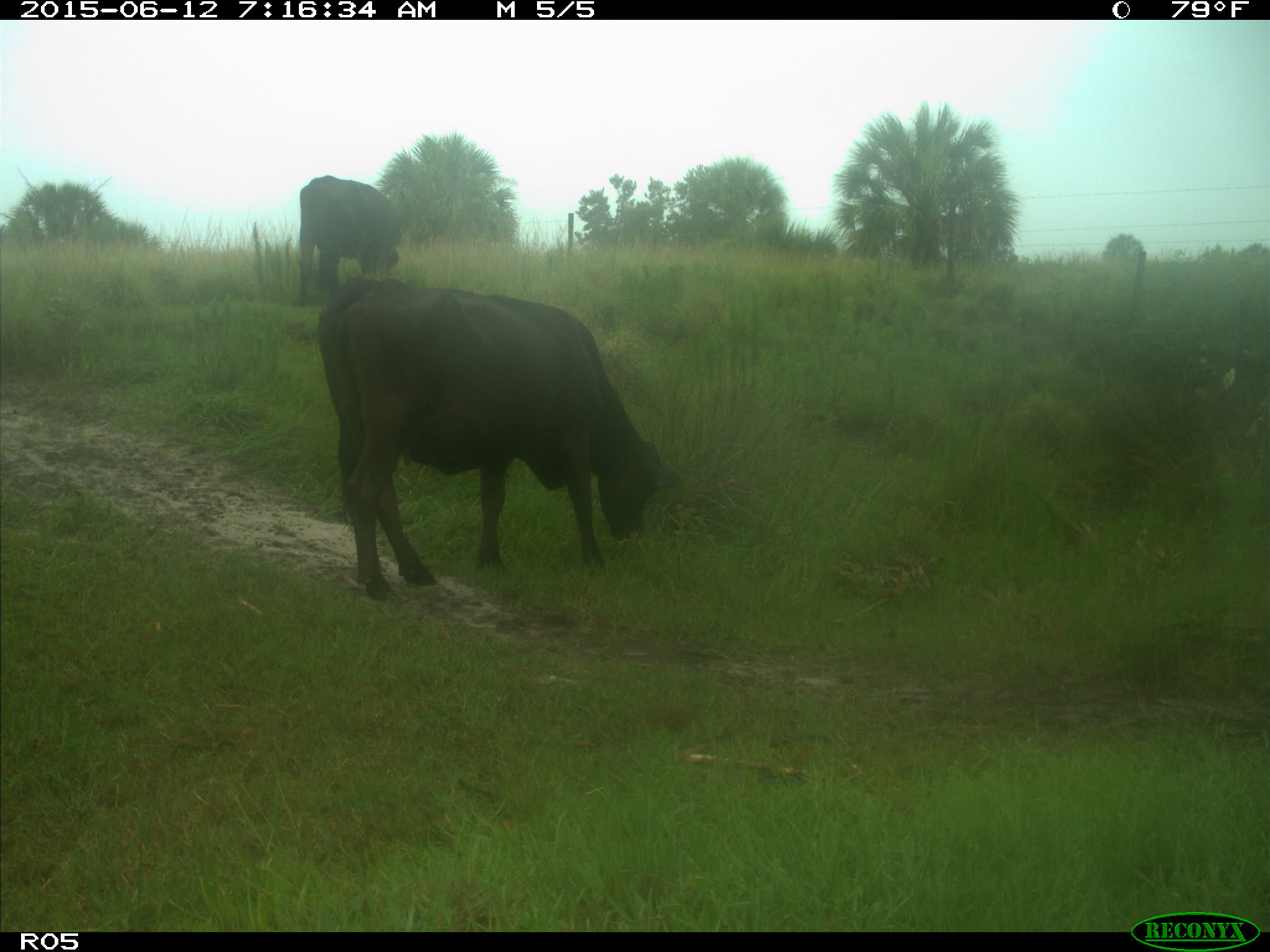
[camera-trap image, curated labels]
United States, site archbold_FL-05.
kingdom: Animalia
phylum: Chordata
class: Mammalia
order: Artiodactyla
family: Bovidae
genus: Bos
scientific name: Bos taurus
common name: domestic cow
Bos taurus (domestic cow).